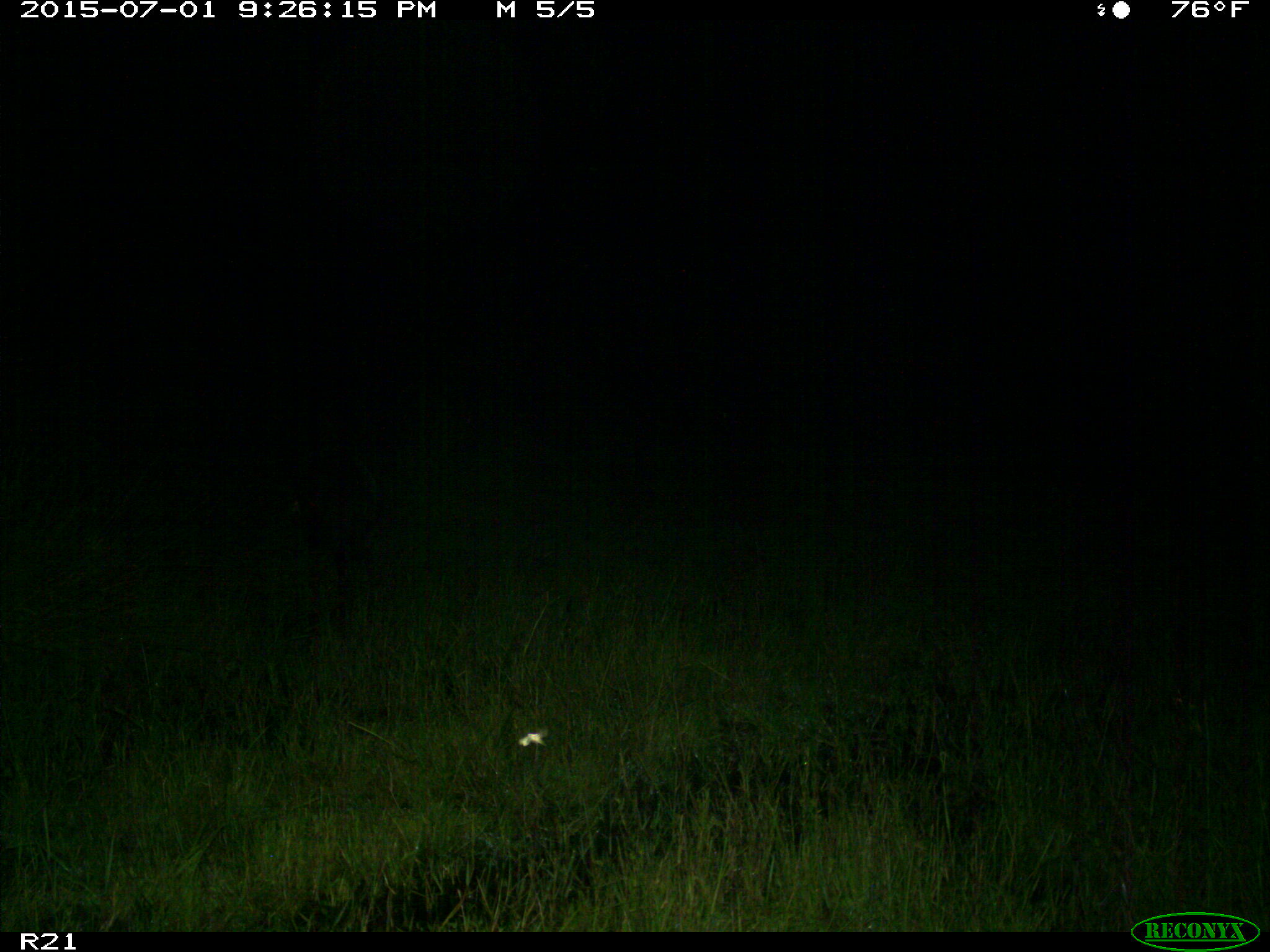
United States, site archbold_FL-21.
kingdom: Animalia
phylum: Chordata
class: Mammalia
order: Artiodactyla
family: Suidae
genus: Sus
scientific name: Sus scrofa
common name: wild boar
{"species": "Sus scrofa (wild boar)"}